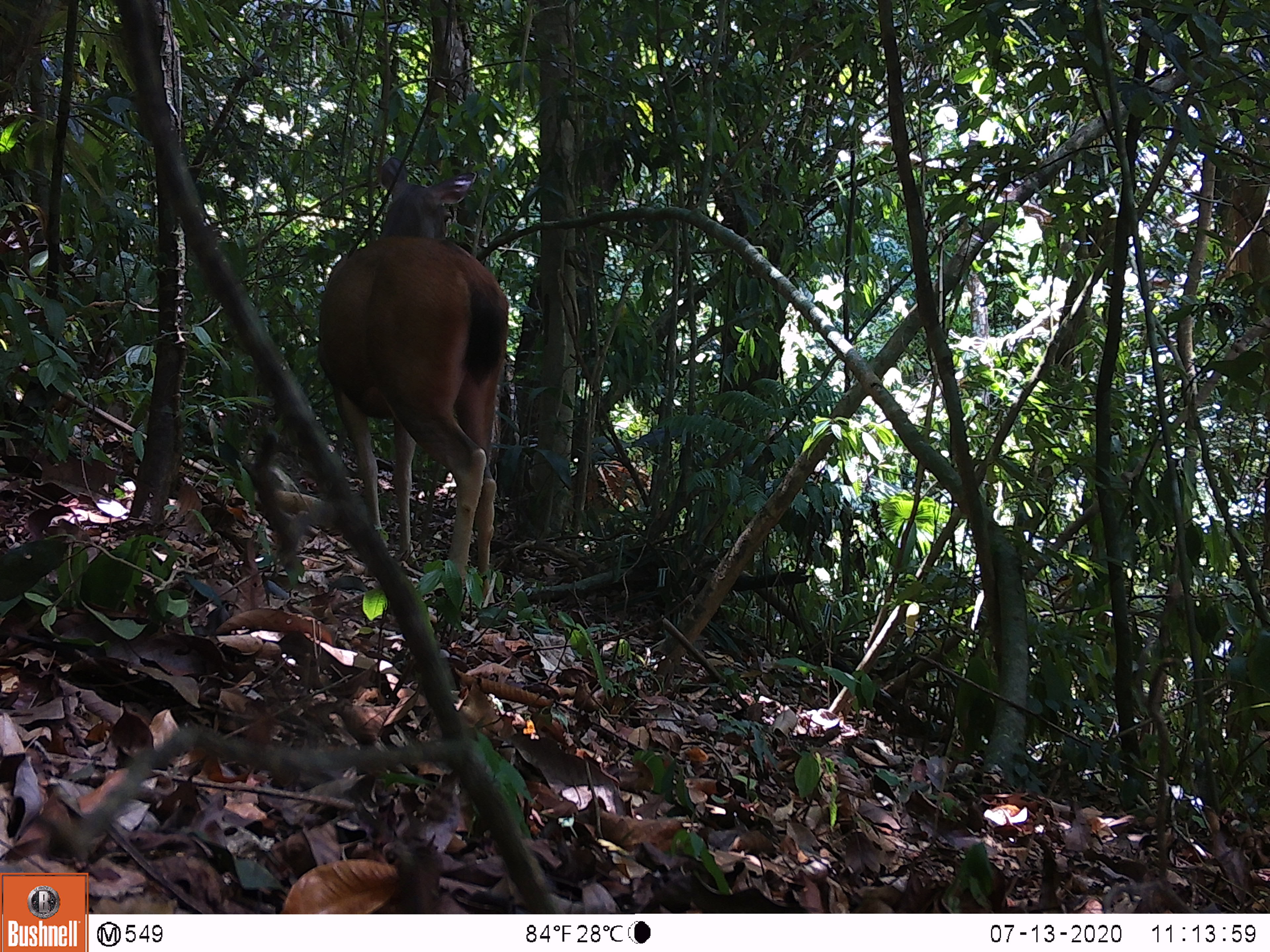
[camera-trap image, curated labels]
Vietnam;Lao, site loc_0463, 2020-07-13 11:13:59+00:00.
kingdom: Animalia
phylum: Chordata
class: Mammalia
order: Artiodactyla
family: Cervidae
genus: Rusa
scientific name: Rusa unicolor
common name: sambar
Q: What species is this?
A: Sambar (Rusa unicolor).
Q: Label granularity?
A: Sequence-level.